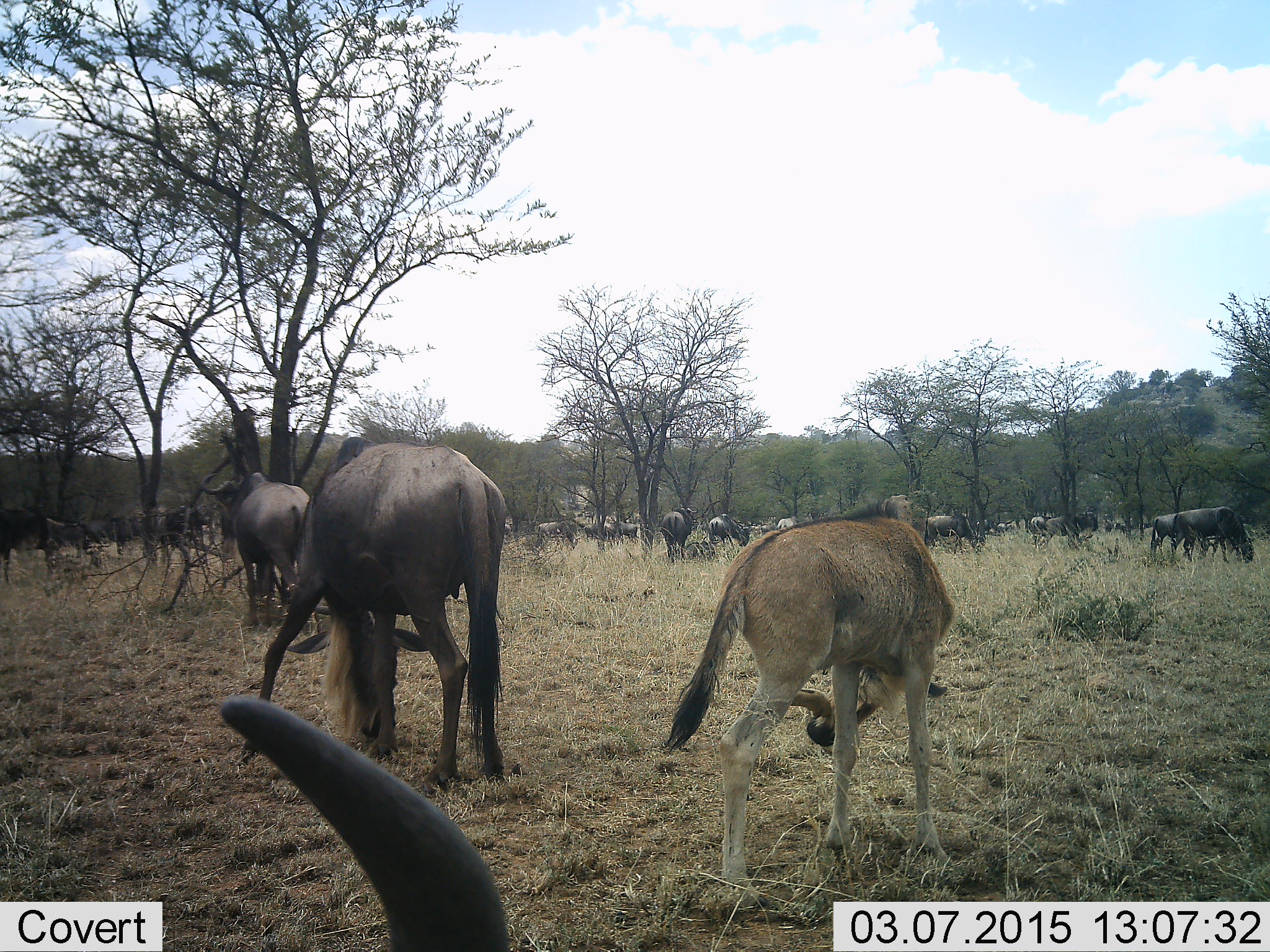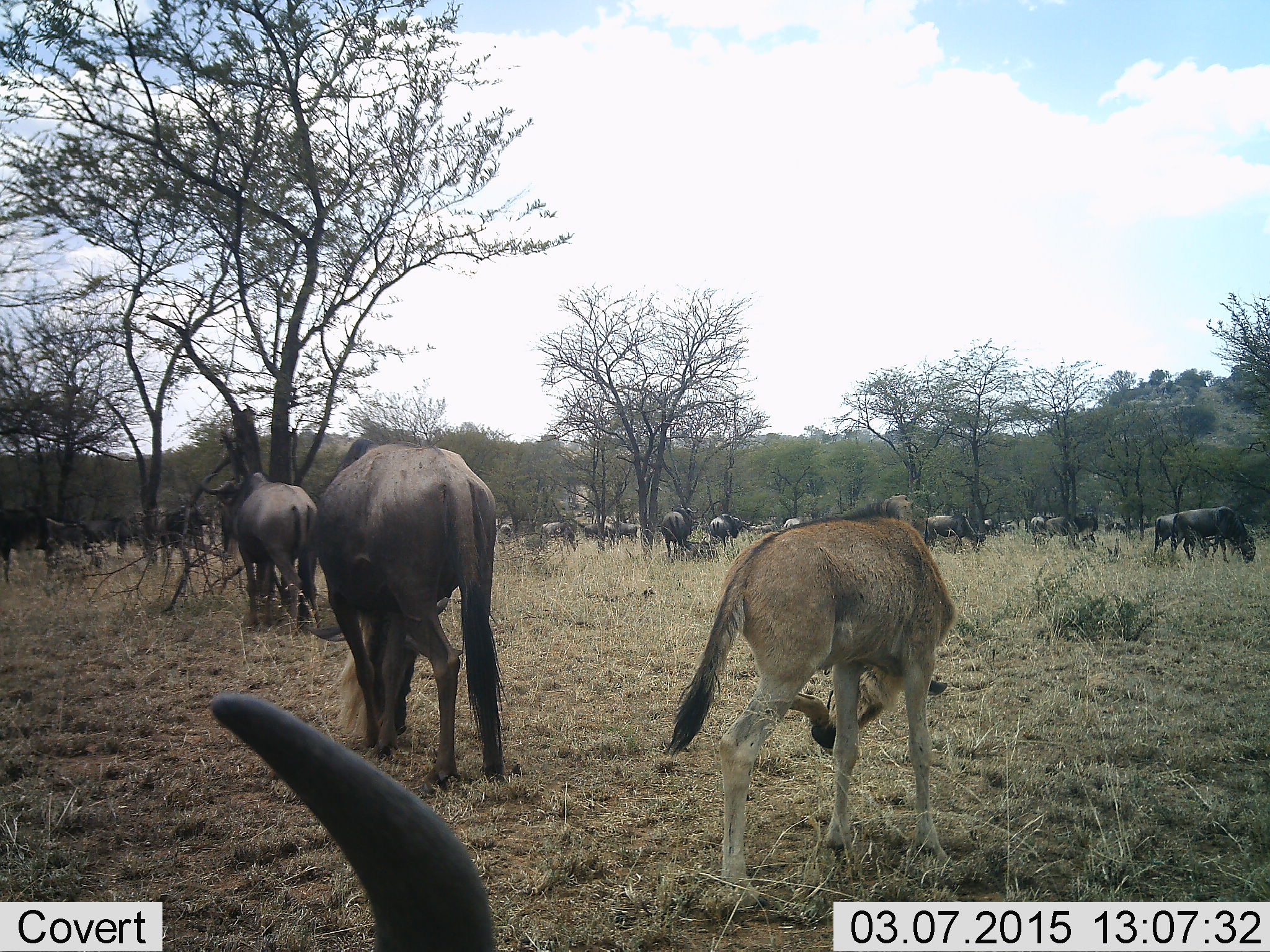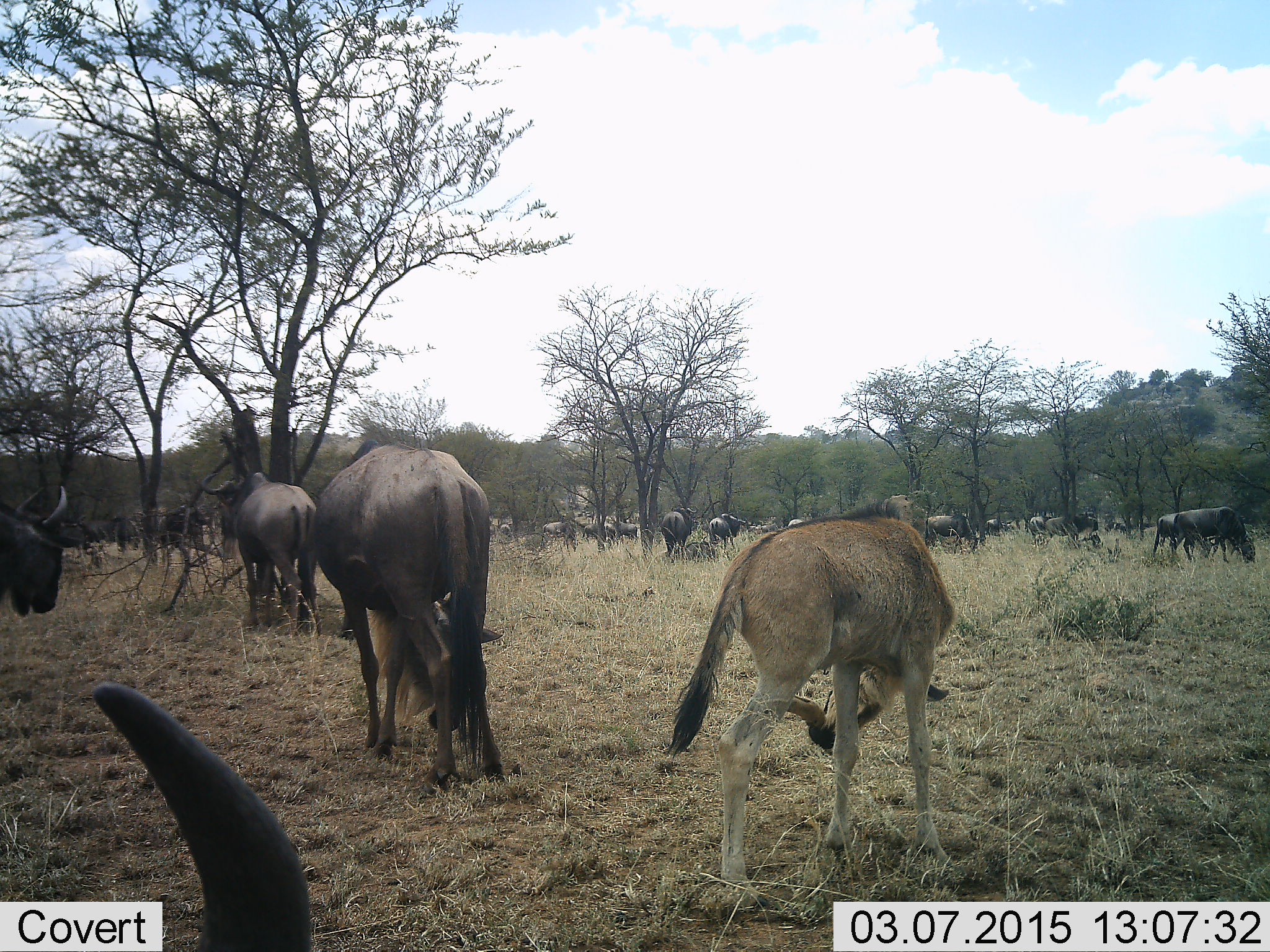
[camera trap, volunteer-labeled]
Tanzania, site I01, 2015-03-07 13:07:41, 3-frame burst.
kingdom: Animalia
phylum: Chordata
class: Mammalia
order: Artiodactyla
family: Bovidae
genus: Connochaetes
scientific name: Connochaetes taurinus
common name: blue wildebeest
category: wildebeest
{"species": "wildebeest (blue wildebeest) (Connochaetes taurinus)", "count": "11-50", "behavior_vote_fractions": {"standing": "70%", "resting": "10%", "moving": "30%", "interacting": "0%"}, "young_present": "50%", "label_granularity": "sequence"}